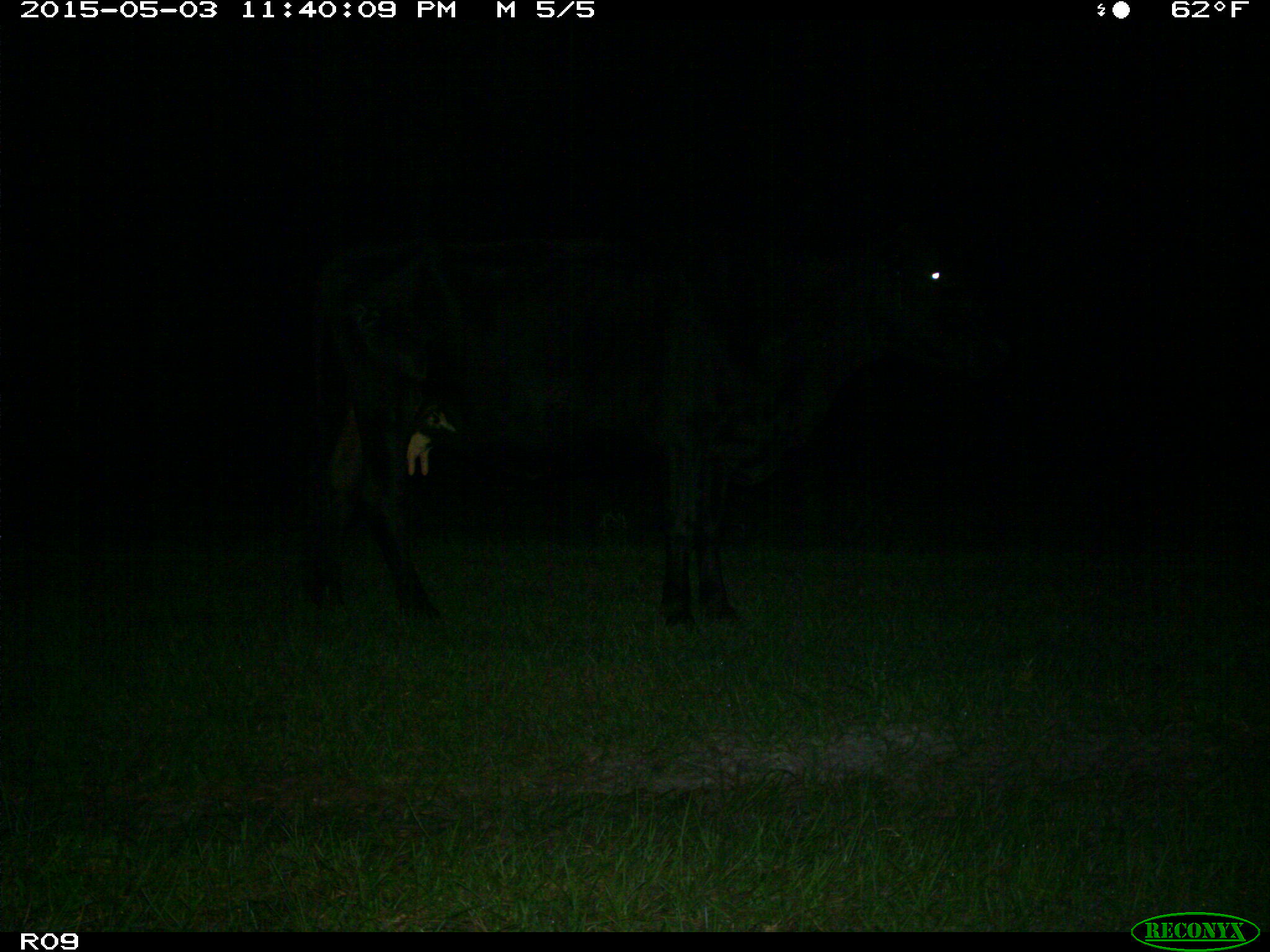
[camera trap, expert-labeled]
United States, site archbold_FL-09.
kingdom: Animalia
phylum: Chordata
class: Mammalia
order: Artiodactyla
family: Bovidae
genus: Bos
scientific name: Bos taurus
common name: domestic cow